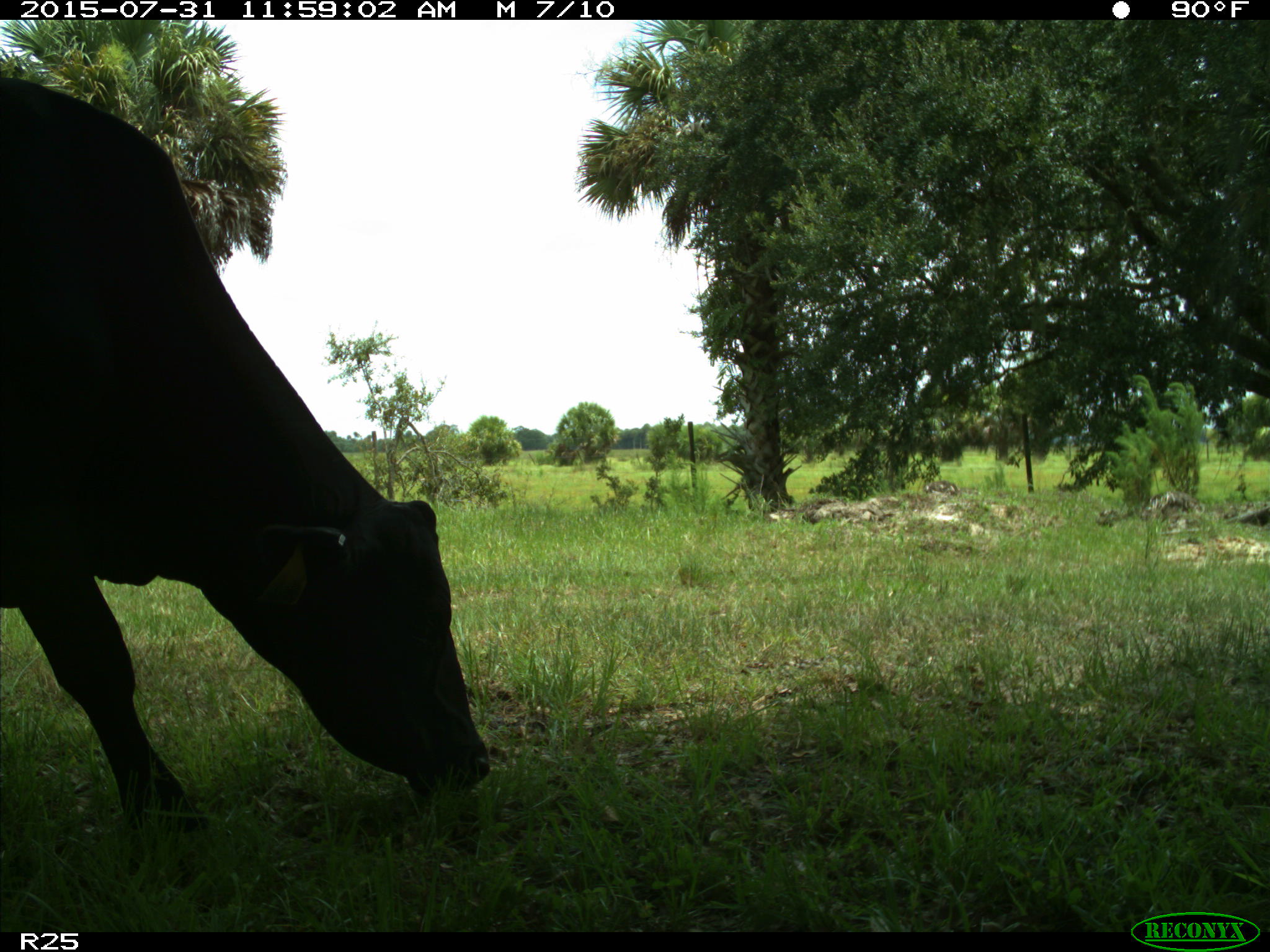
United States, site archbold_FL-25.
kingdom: Animalia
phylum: Chordata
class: Mammalia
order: Artiodactyla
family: Bovidae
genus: Bos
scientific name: Bos taurus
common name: domestic cow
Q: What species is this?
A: Bos taurus (domestic cow).